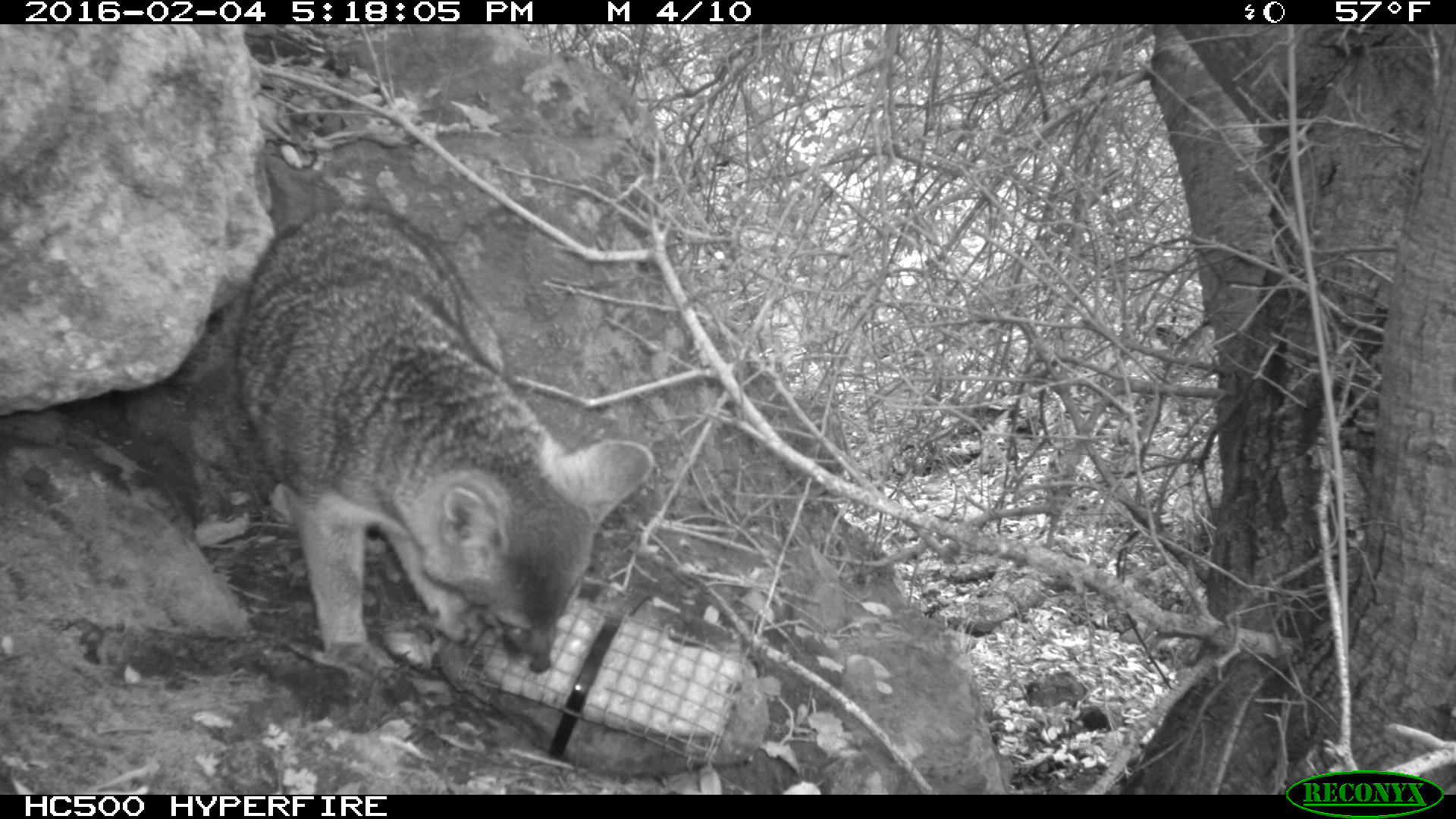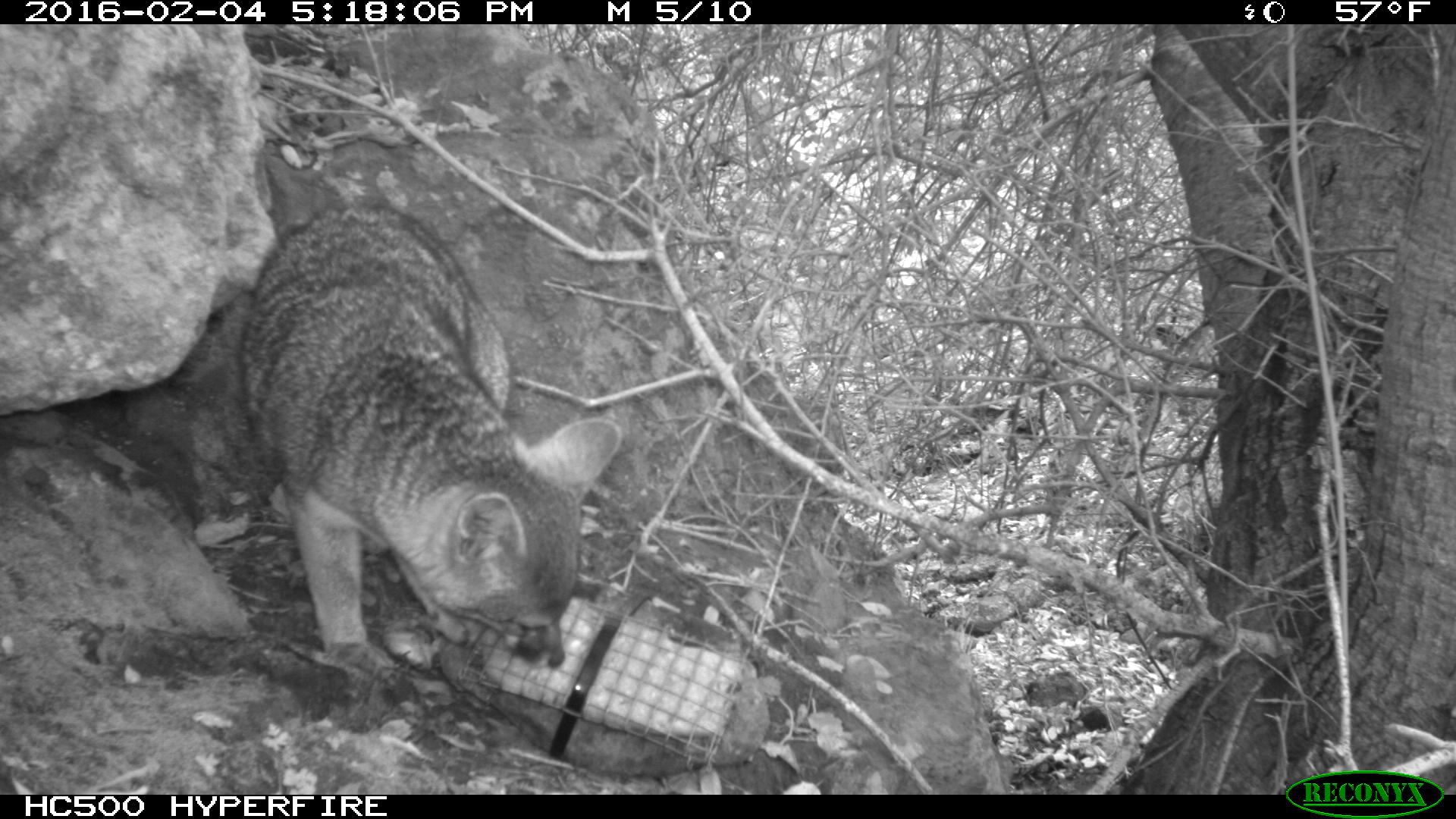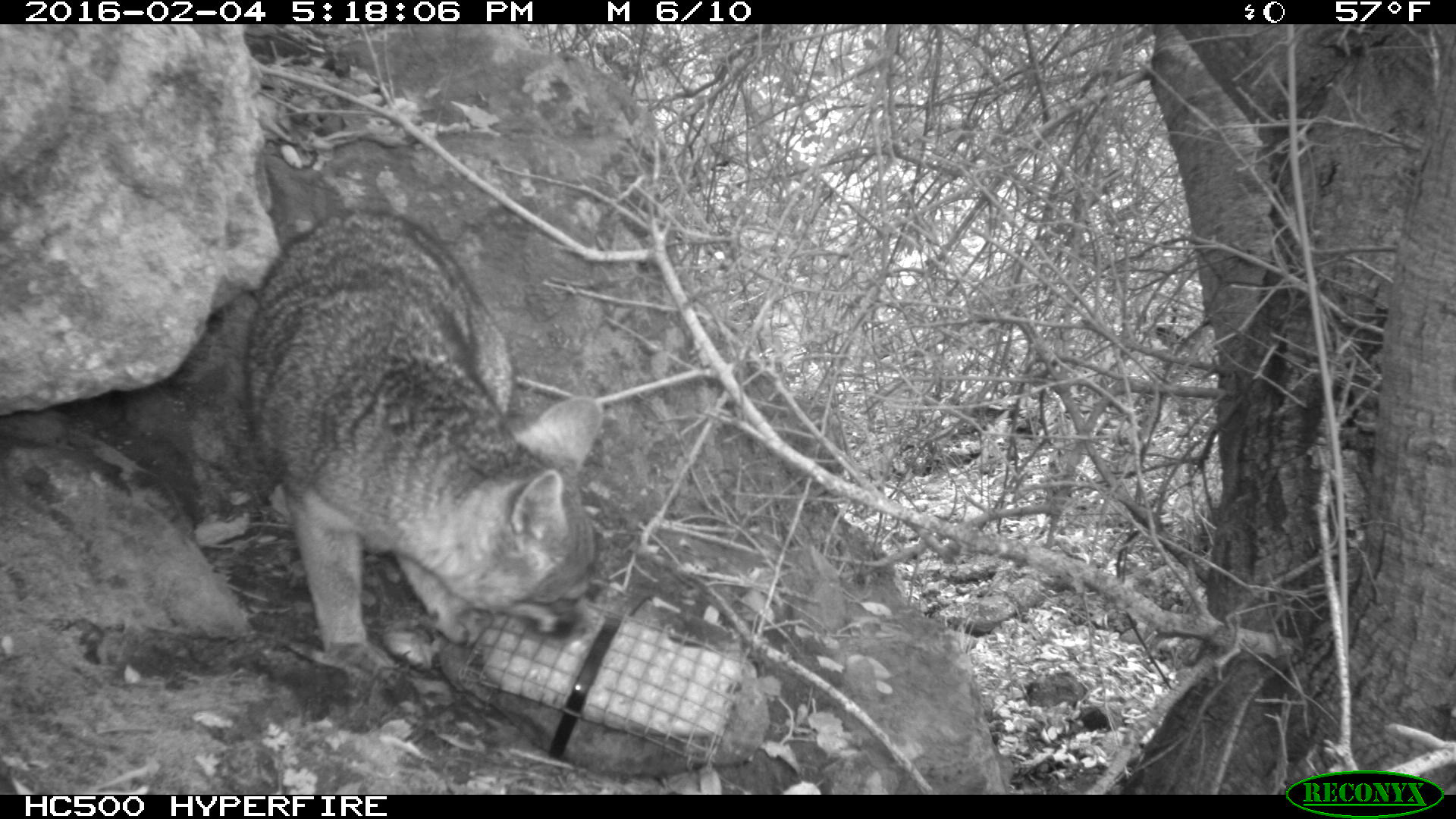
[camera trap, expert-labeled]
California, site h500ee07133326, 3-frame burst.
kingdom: Animalia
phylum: Chordata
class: Mammalia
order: Carnivora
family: Canidae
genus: Urocyon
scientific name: Urocyon littoralis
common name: island fox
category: fox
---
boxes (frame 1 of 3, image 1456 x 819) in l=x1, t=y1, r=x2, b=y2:
fox: l=231, t=202, r=657, b=679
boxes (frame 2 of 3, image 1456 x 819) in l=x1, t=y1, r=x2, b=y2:
fox: l=237, t=202, r=621, b=669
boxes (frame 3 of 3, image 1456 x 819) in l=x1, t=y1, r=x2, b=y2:
fox: l=242, t=206, r=602, b=669